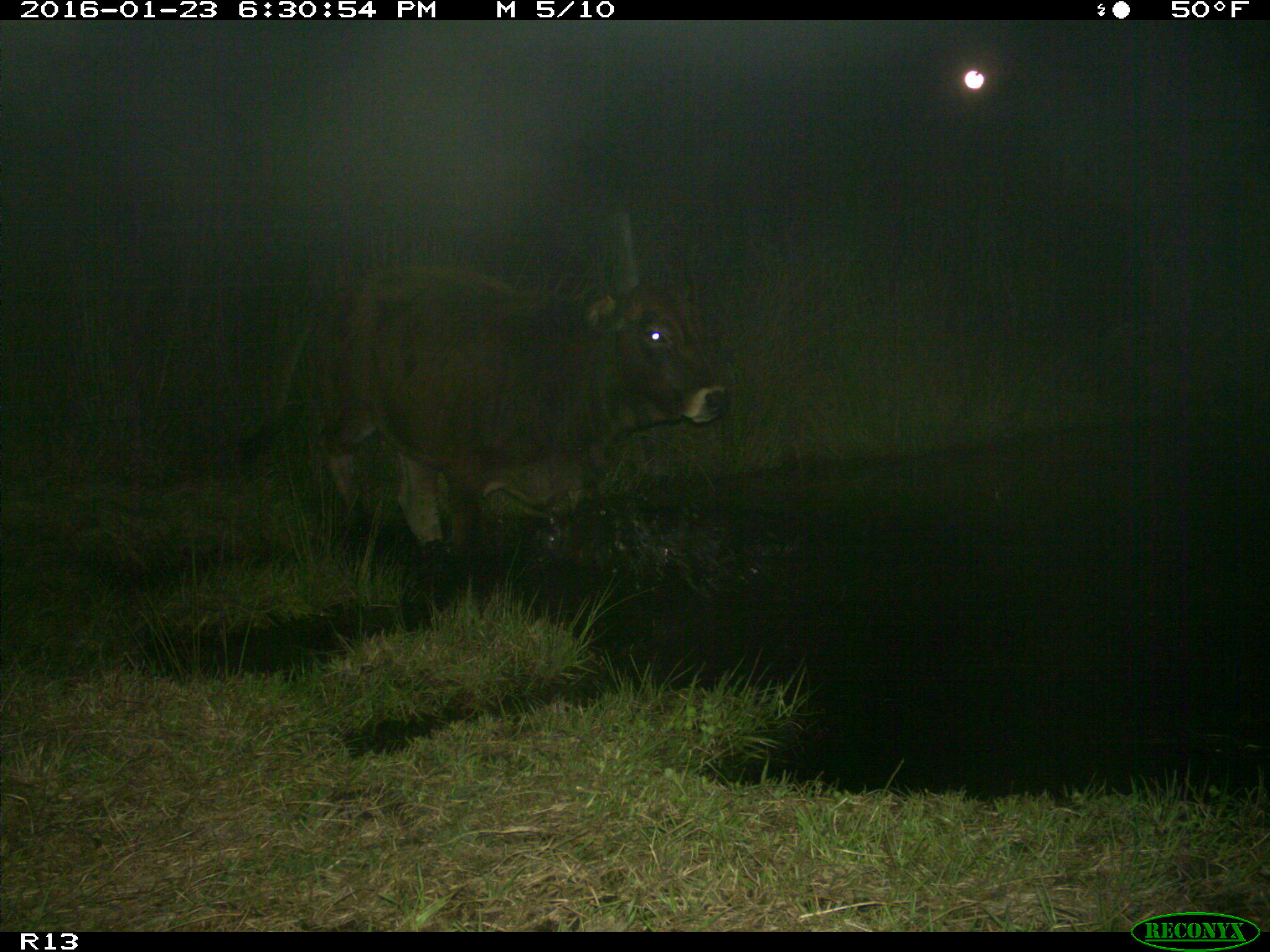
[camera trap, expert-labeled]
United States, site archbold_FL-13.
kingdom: Animalia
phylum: Chordata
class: Mammalia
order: Artiodactyla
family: Bovidae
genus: Bos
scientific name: Bos taurus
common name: domestic cow